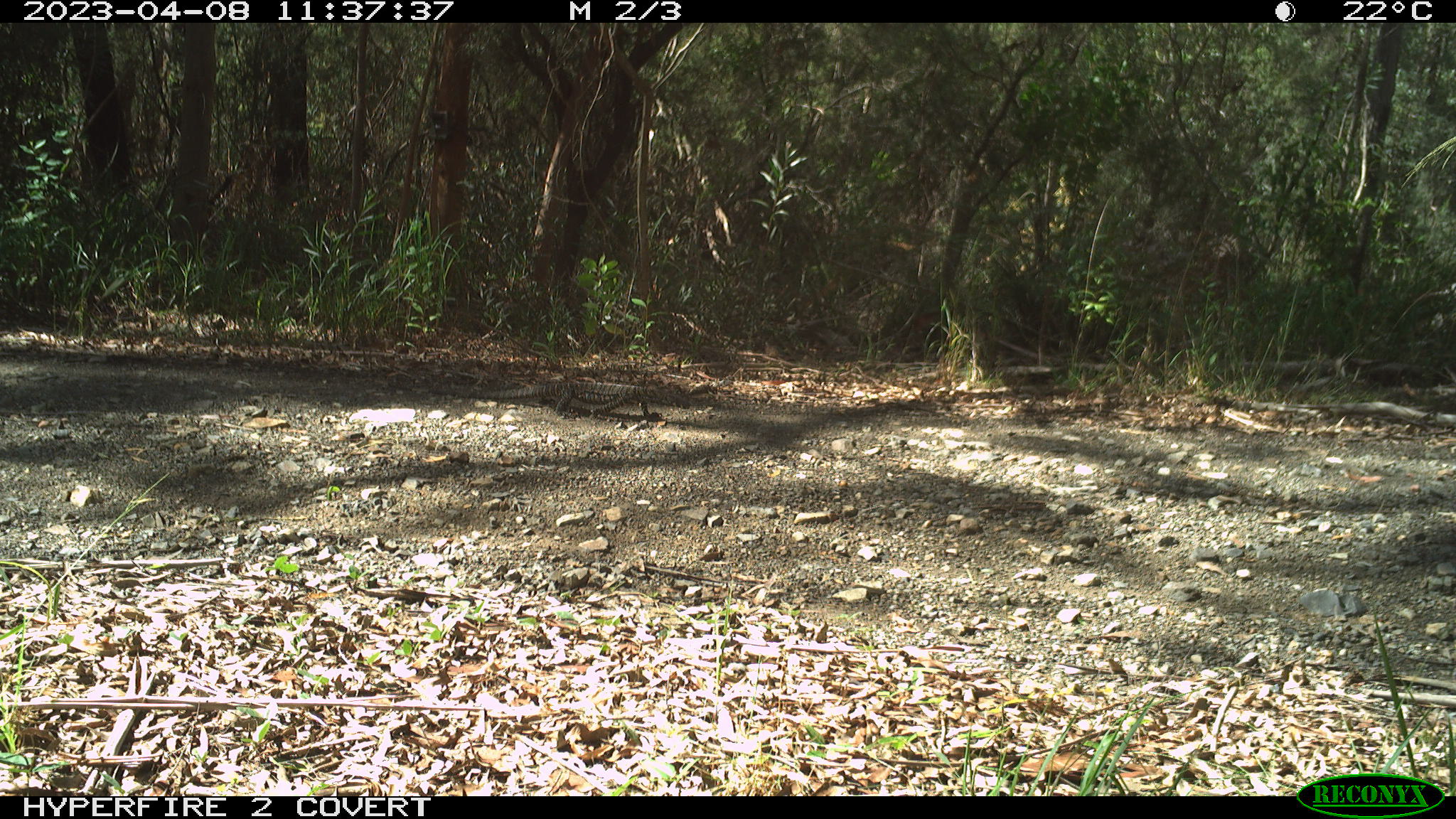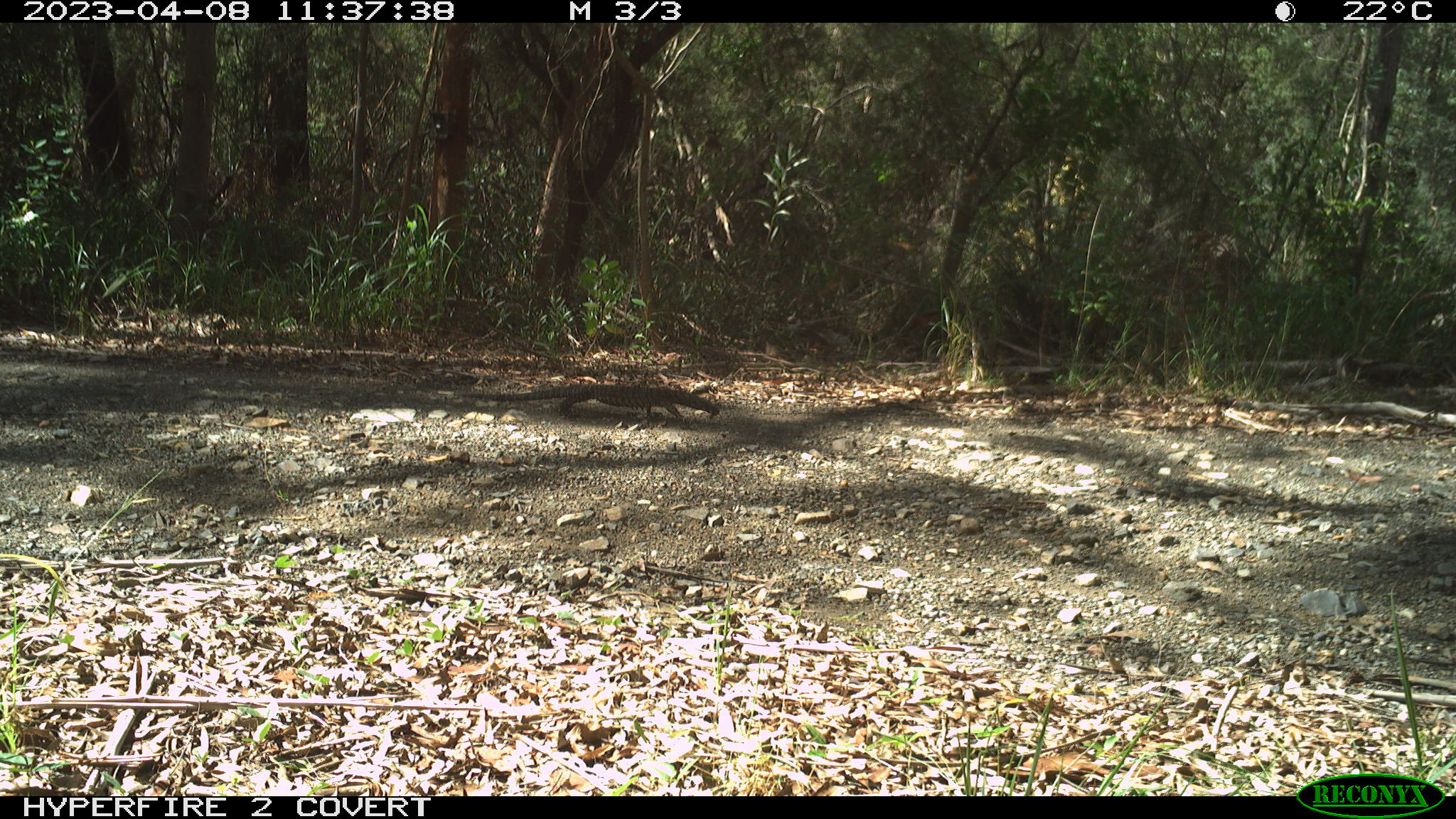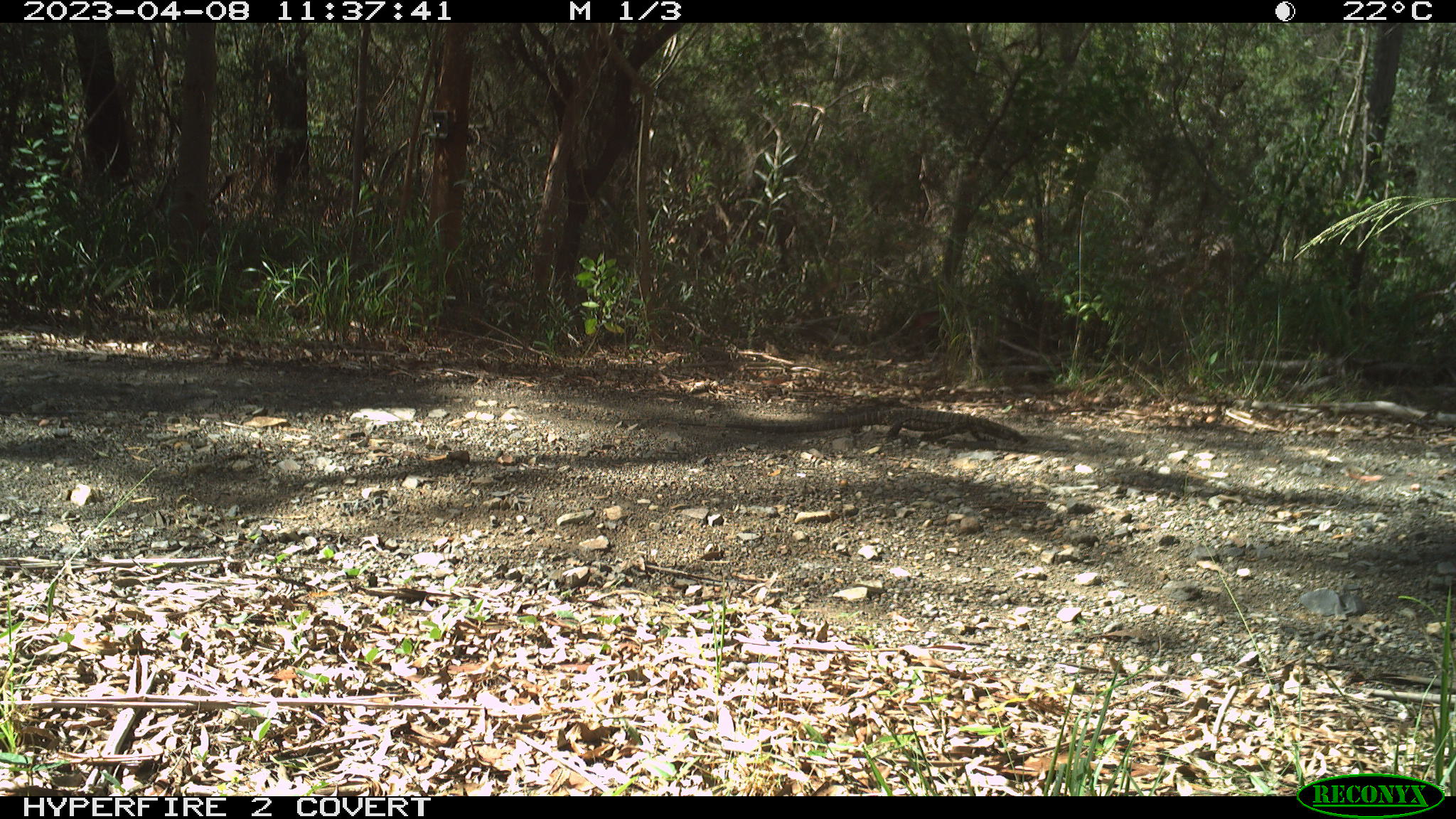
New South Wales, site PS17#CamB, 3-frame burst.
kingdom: Animalia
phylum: Chordata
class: Reptilia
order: Squamata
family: Varanidae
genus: Varanus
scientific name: Varanus varius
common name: lace monitor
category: goanna